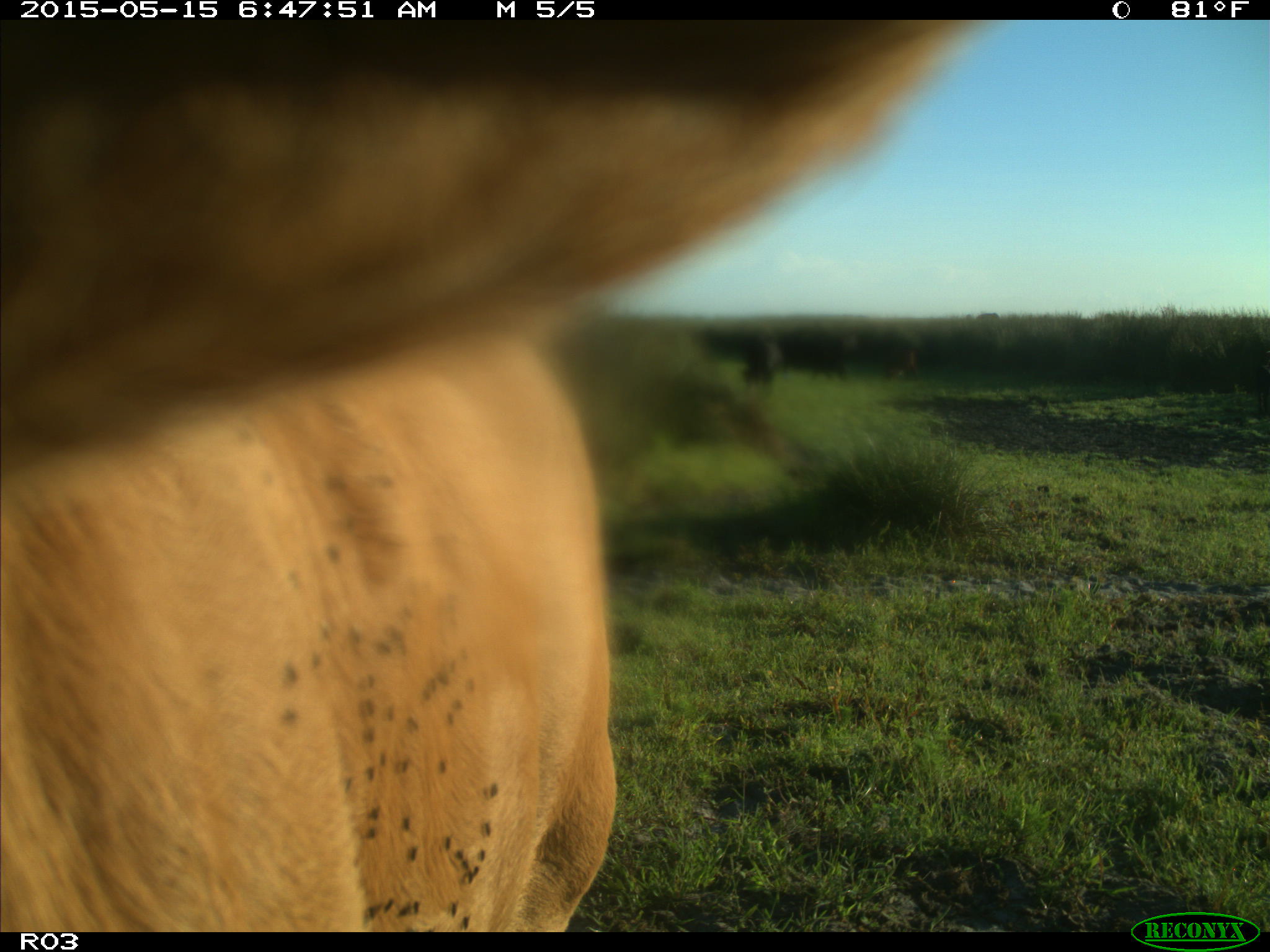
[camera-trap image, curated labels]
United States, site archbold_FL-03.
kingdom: Animalia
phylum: Chordata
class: Mammalia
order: Artiodactyla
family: Bovidae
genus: Bos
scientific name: Bos taurus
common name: domestic cow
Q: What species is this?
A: Bos taurus (domestic cow).